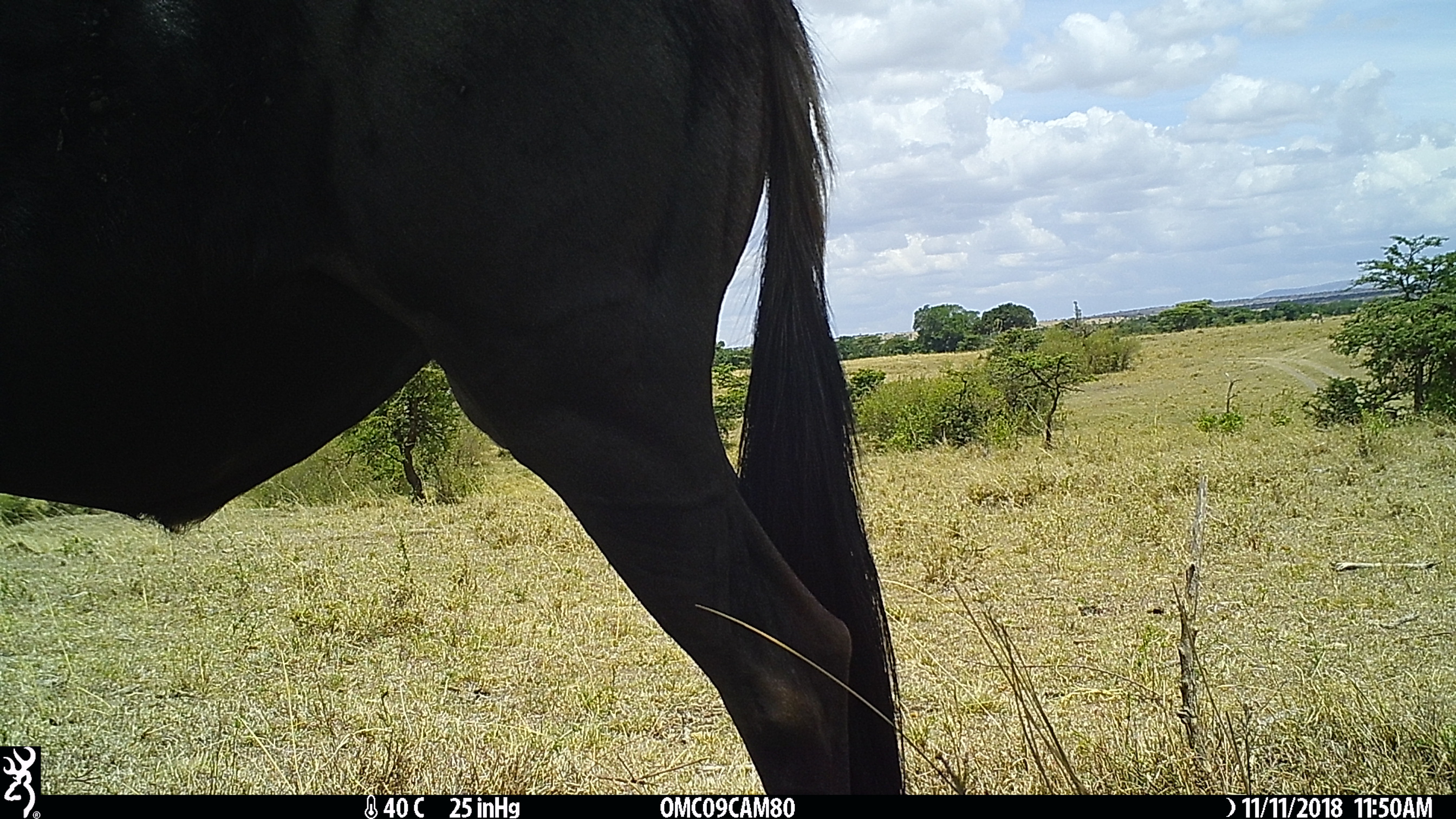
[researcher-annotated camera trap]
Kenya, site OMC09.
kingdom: Animalia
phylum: Chordata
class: Mammalia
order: Artiodactyla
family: Bovidae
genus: Connochaetes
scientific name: Connochaetes taurinus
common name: blue wildebeest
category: wildebeest